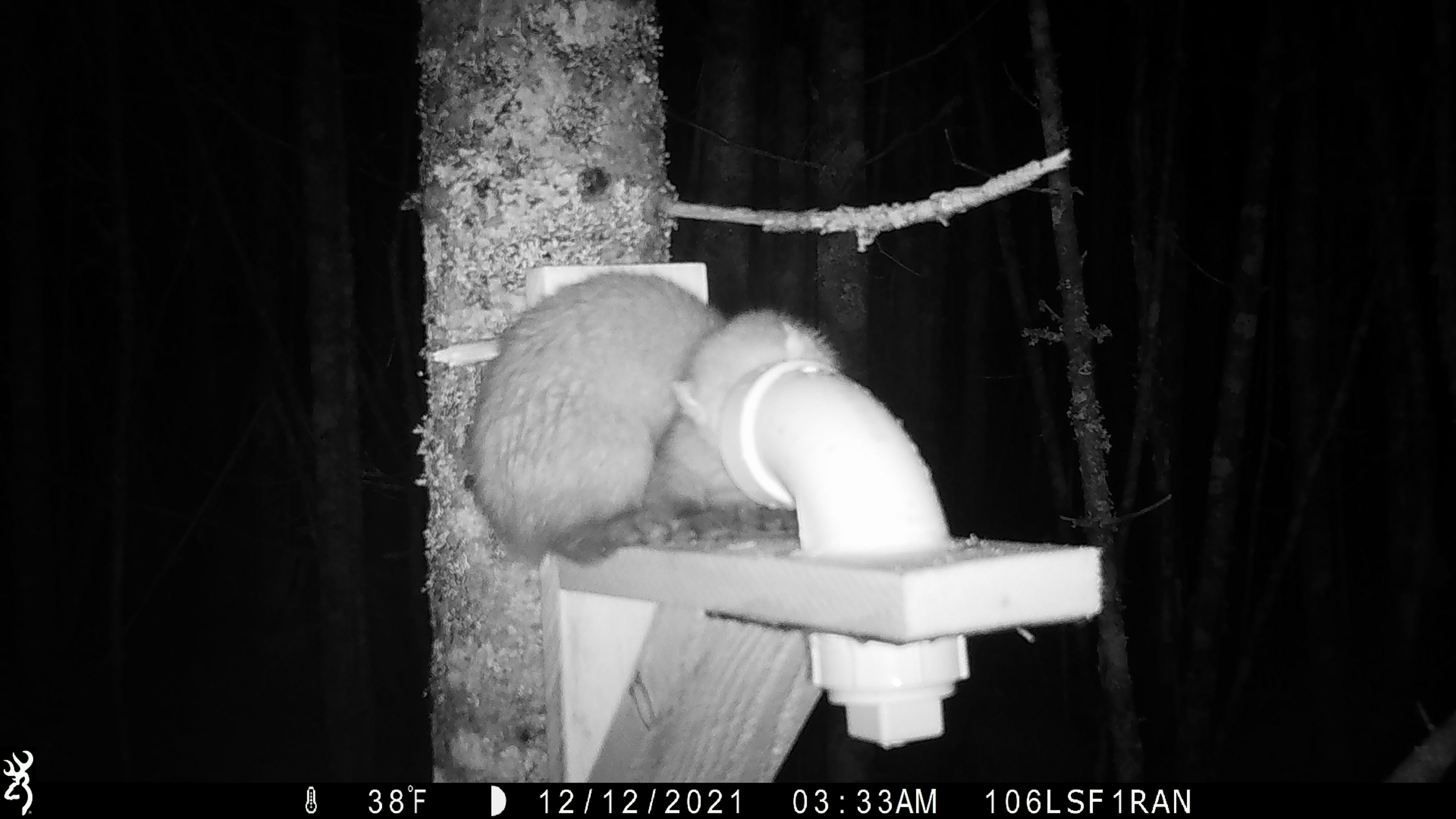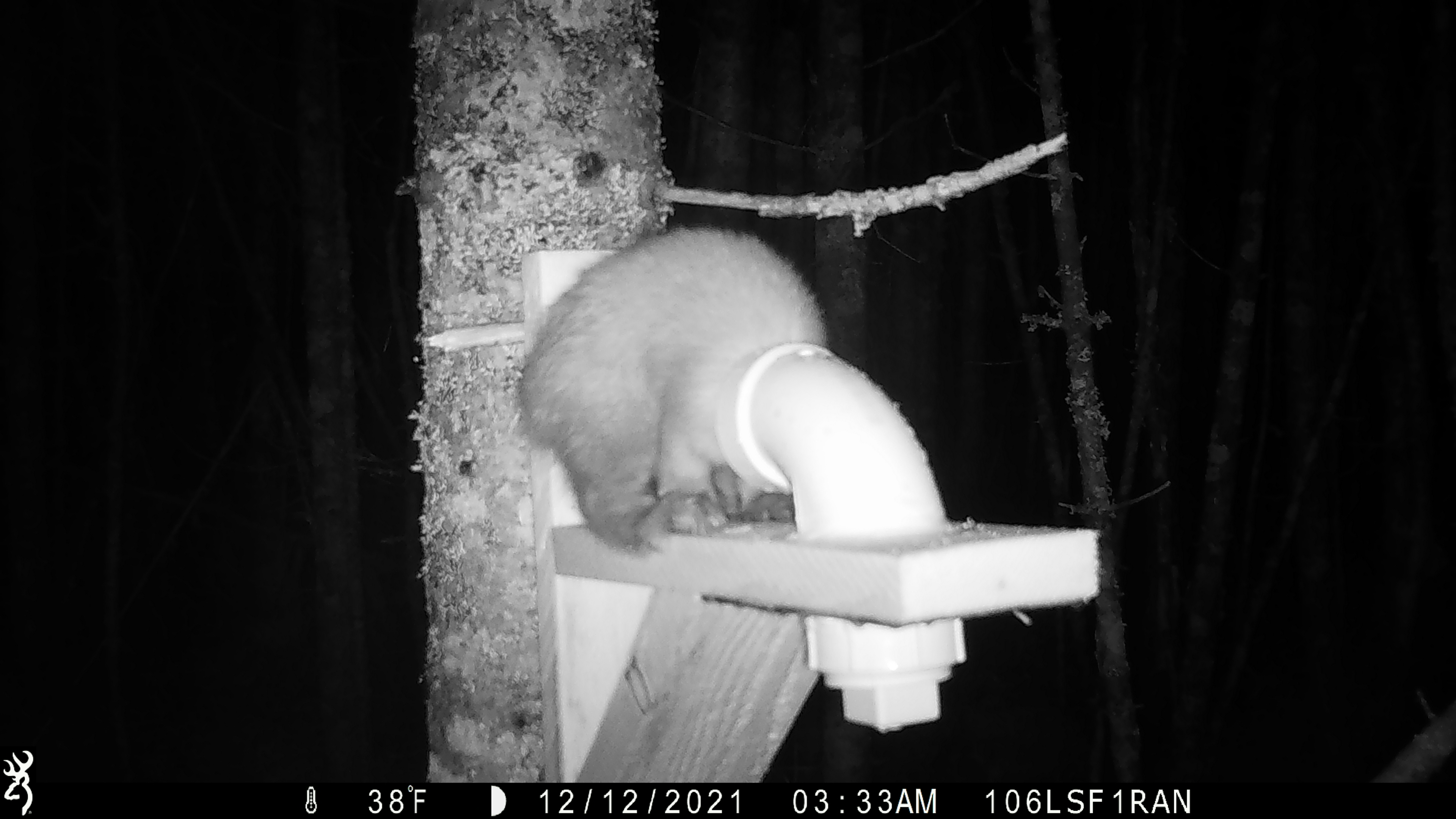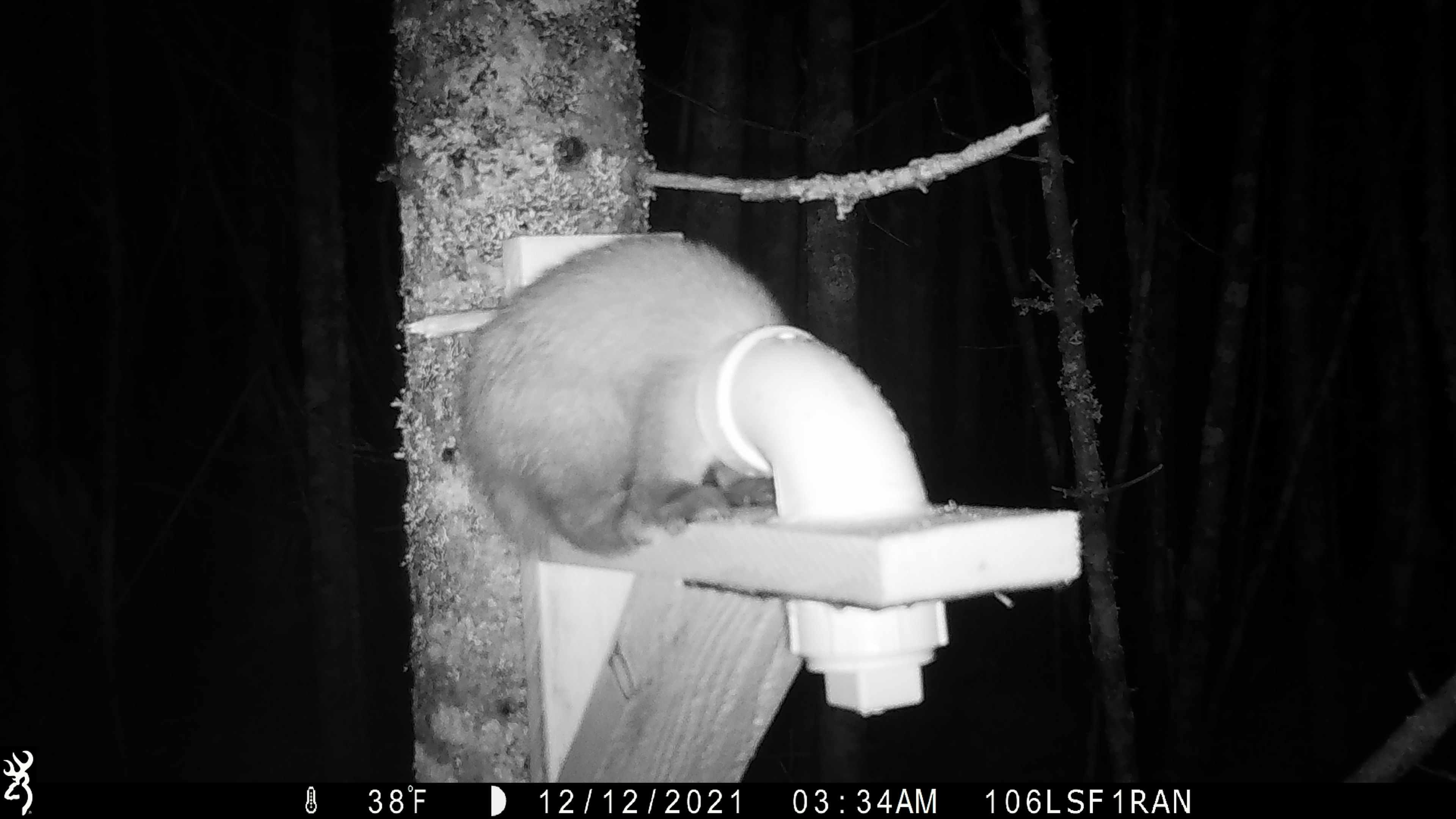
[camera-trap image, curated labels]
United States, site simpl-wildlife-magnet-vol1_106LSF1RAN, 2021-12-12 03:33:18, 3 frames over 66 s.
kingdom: Animalia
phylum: Chordata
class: Mammalia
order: Carnivora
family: Mustelidae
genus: Martes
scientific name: Martes americana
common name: american marten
American marten (Martes americana).